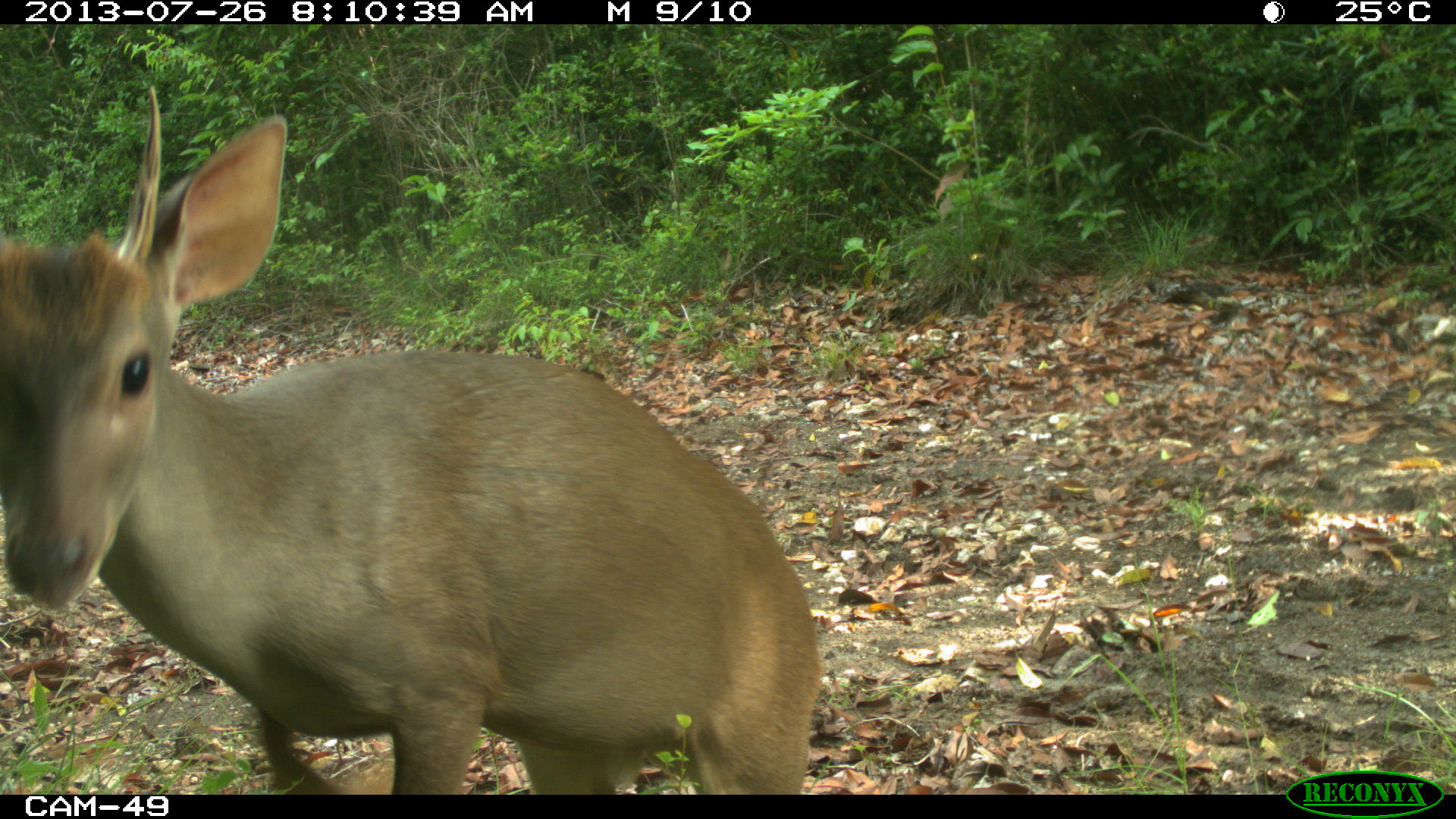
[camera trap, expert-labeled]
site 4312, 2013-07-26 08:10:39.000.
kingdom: Animalia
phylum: Chordata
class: Mammalia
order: Artiodactyla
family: Cervidae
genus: Odocoileus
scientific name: Odocoileus pandora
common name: yucatán brown brocket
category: mazama pandora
Mazama pandora (yucatán brown brocket) (Odocoileus pandora), count 1, sex male.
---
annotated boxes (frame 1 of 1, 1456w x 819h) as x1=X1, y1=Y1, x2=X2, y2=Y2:
mazama pandora: x1=1, y1=79, x2=820, y2=794